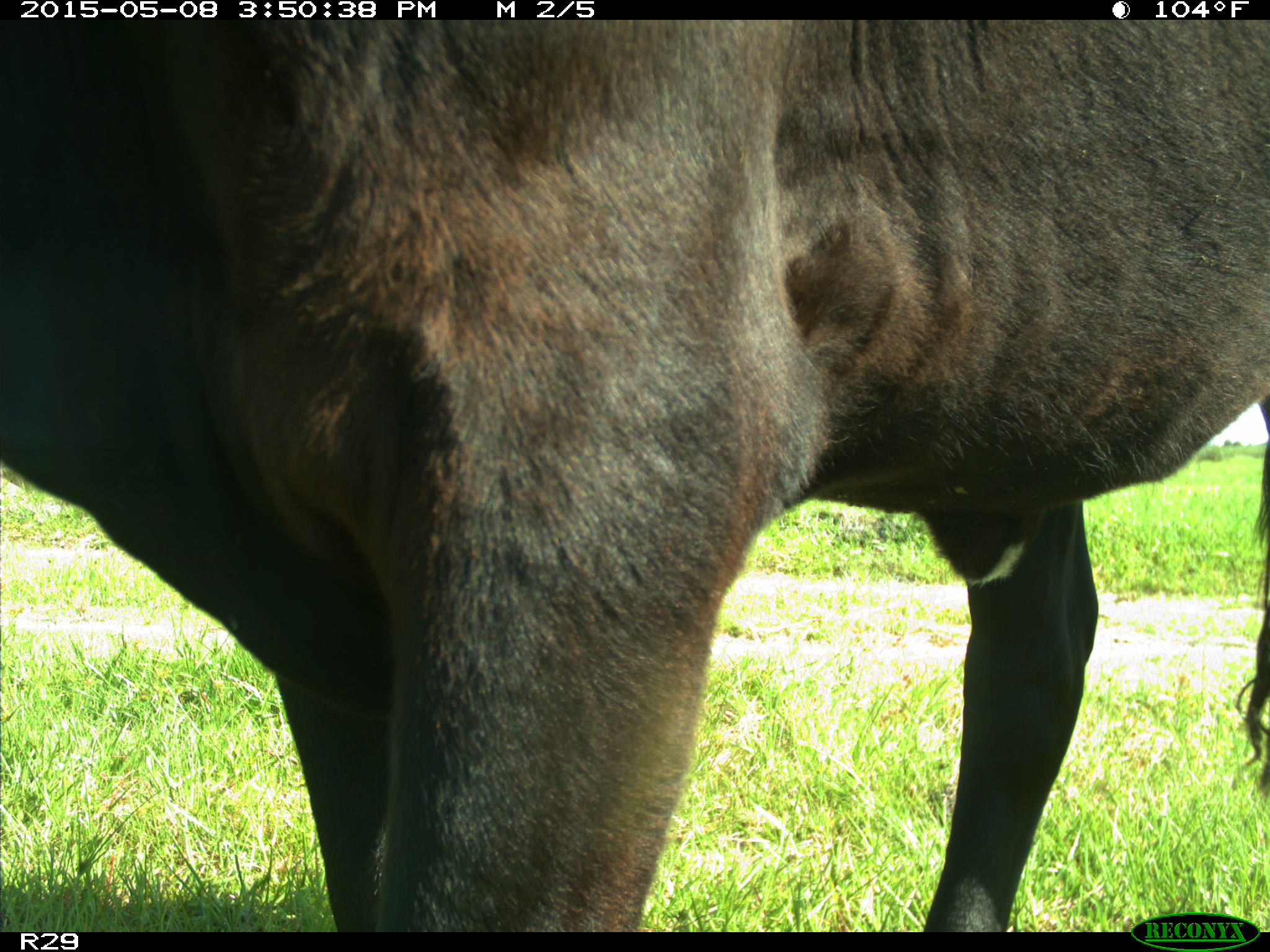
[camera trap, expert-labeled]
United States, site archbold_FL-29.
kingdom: Animalia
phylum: Chordata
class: Mammalia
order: Artiodactyla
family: Bovidae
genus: Bos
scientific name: Bos taurus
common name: domestic cow